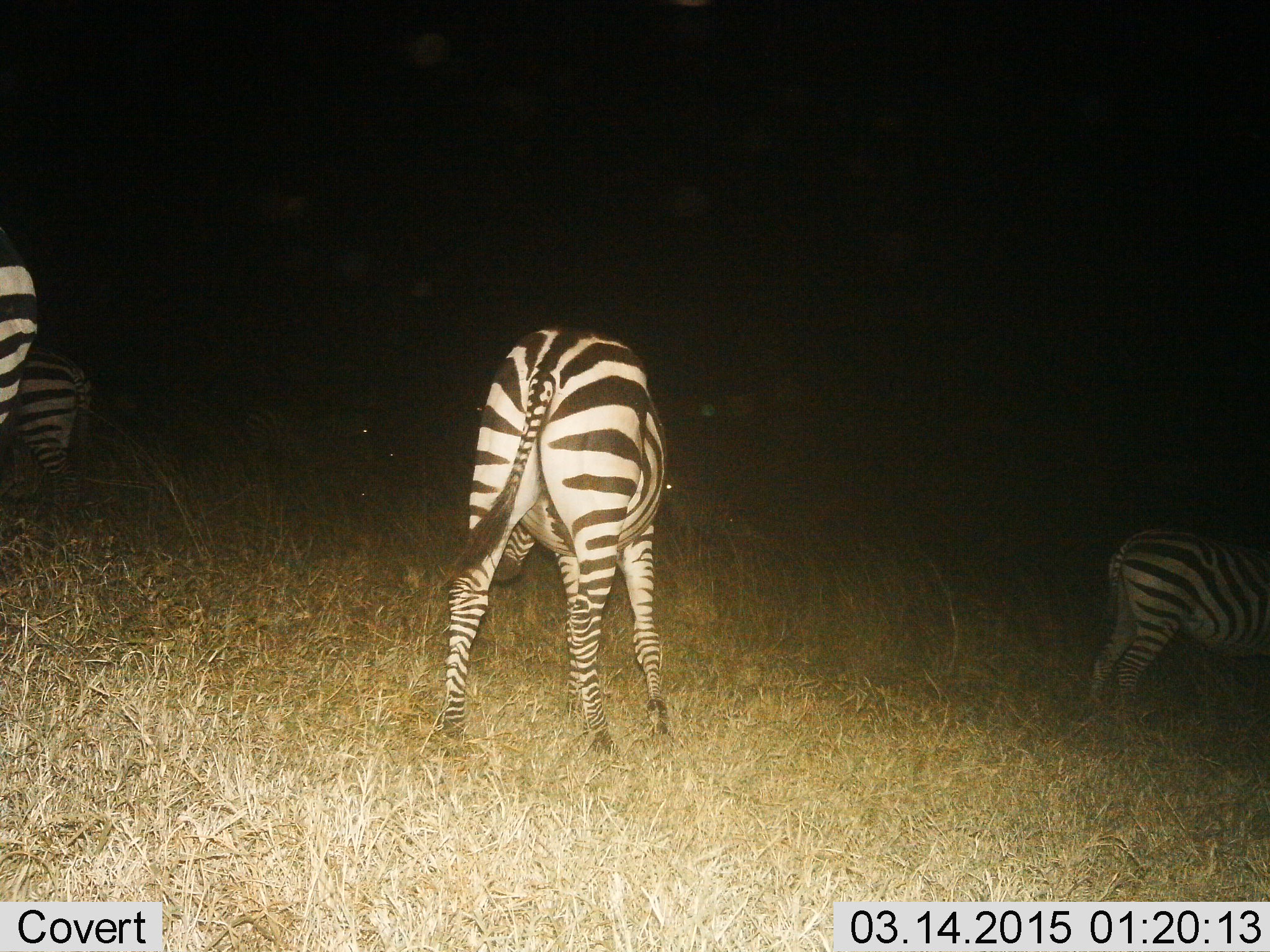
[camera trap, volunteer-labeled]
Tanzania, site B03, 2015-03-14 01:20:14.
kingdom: Animalia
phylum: Chordata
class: Mammalia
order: Perissodactyla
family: Equidae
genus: Equus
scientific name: Equus quagga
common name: plains zebra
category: zebra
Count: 4.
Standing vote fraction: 60%.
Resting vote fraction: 0%.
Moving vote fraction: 0%.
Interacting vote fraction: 0%.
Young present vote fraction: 0%.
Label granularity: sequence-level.